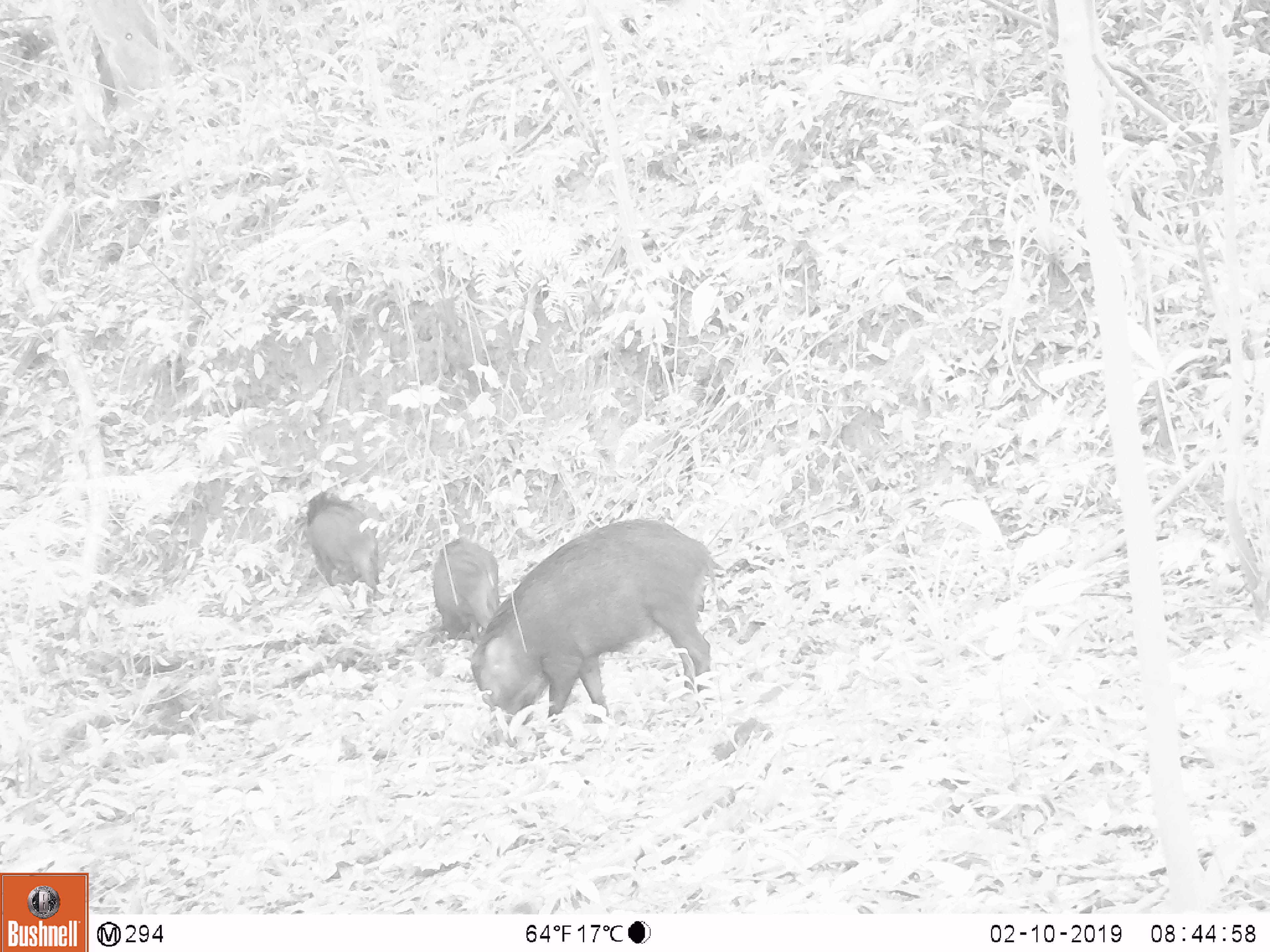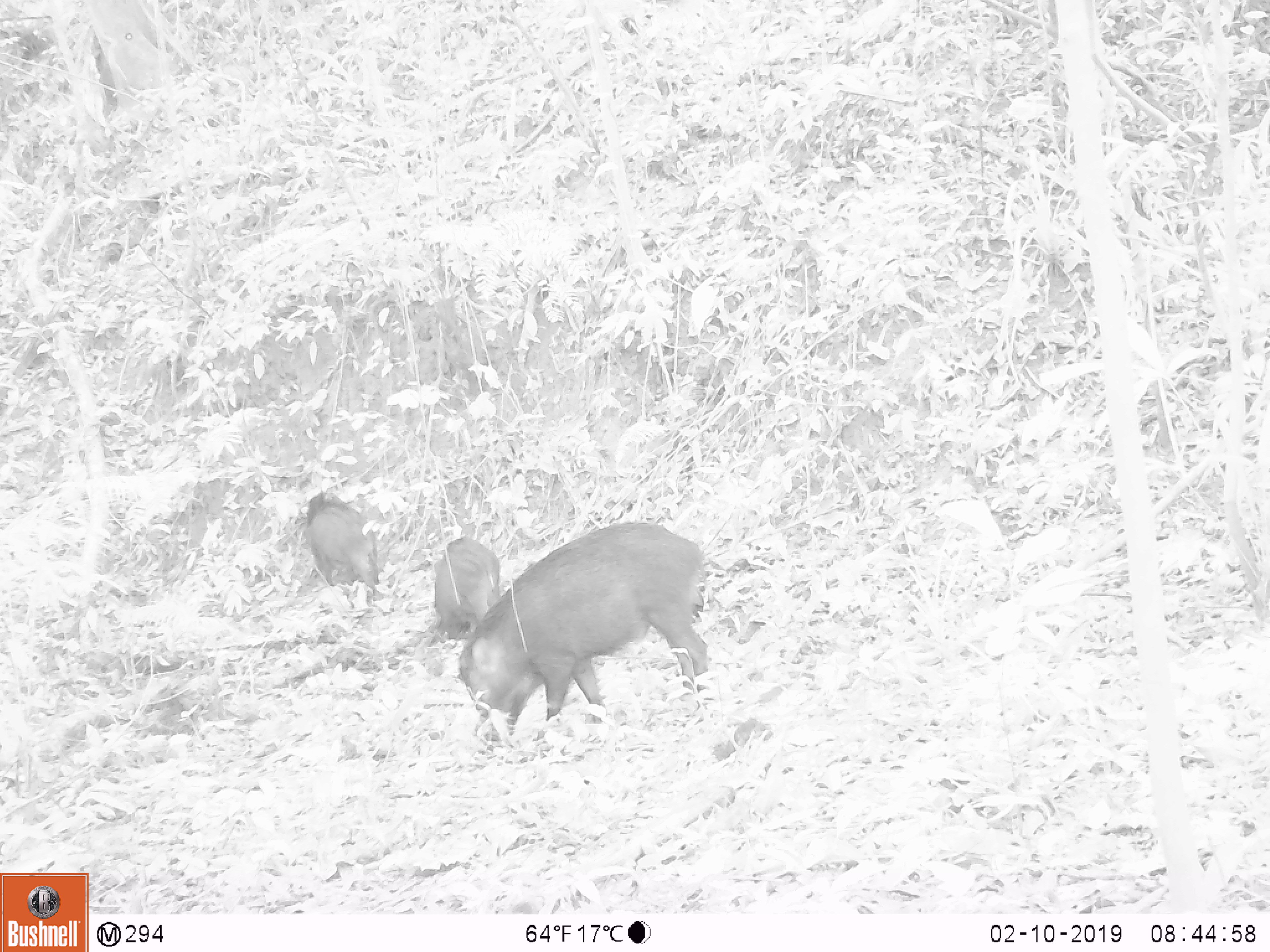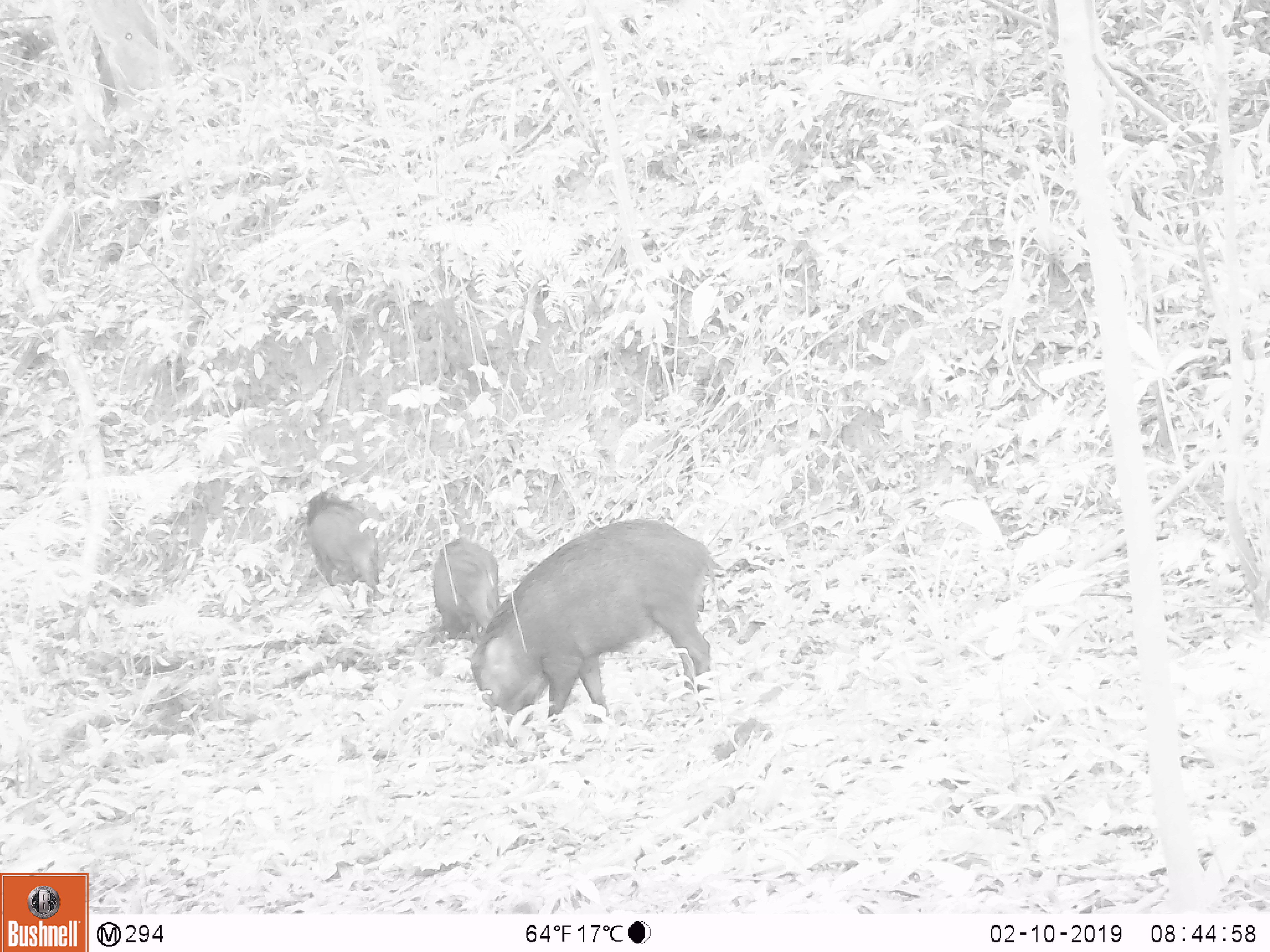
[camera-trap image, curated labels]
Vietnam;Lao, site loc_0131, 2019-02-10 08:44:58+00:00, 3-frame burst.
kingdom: Animalia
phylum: Chordata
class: Aves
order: Galliformes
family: Phasianidae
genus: Gallus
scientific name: Gallus gallus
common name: red junglefowl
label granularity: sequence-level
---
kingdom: Animalia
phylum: Chordata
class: Mammalia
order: Artiodactyla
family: Suidae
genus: Sus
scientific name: Sus scrofa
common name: eurasian wild pig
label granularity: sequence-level